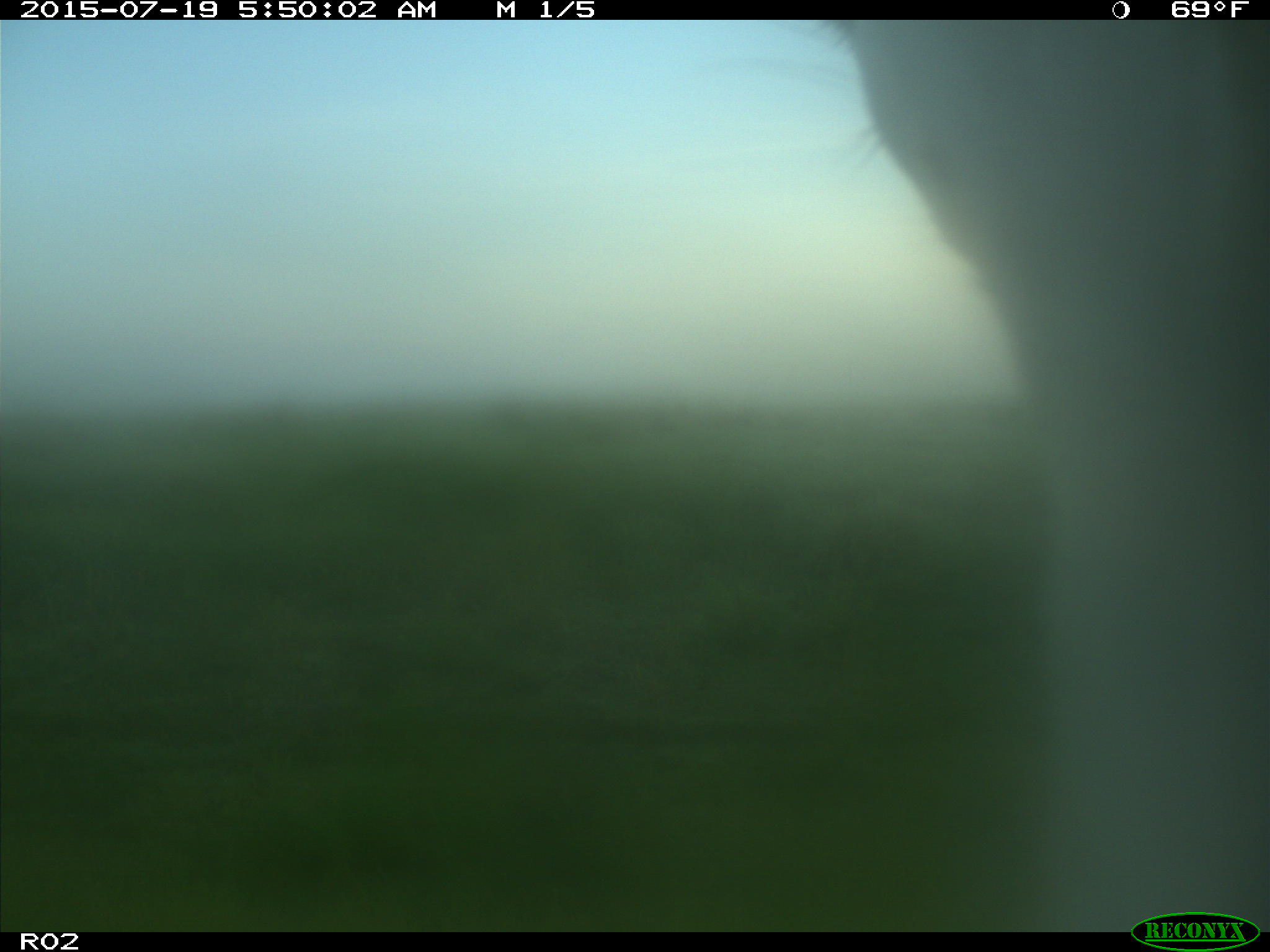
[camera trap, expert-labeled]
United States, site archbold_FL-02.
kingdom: Animalia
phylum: Chordata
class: Mammalia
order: Artiodactyla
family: Bovidae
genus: Bos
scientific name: Bos taurus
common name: domestic cow